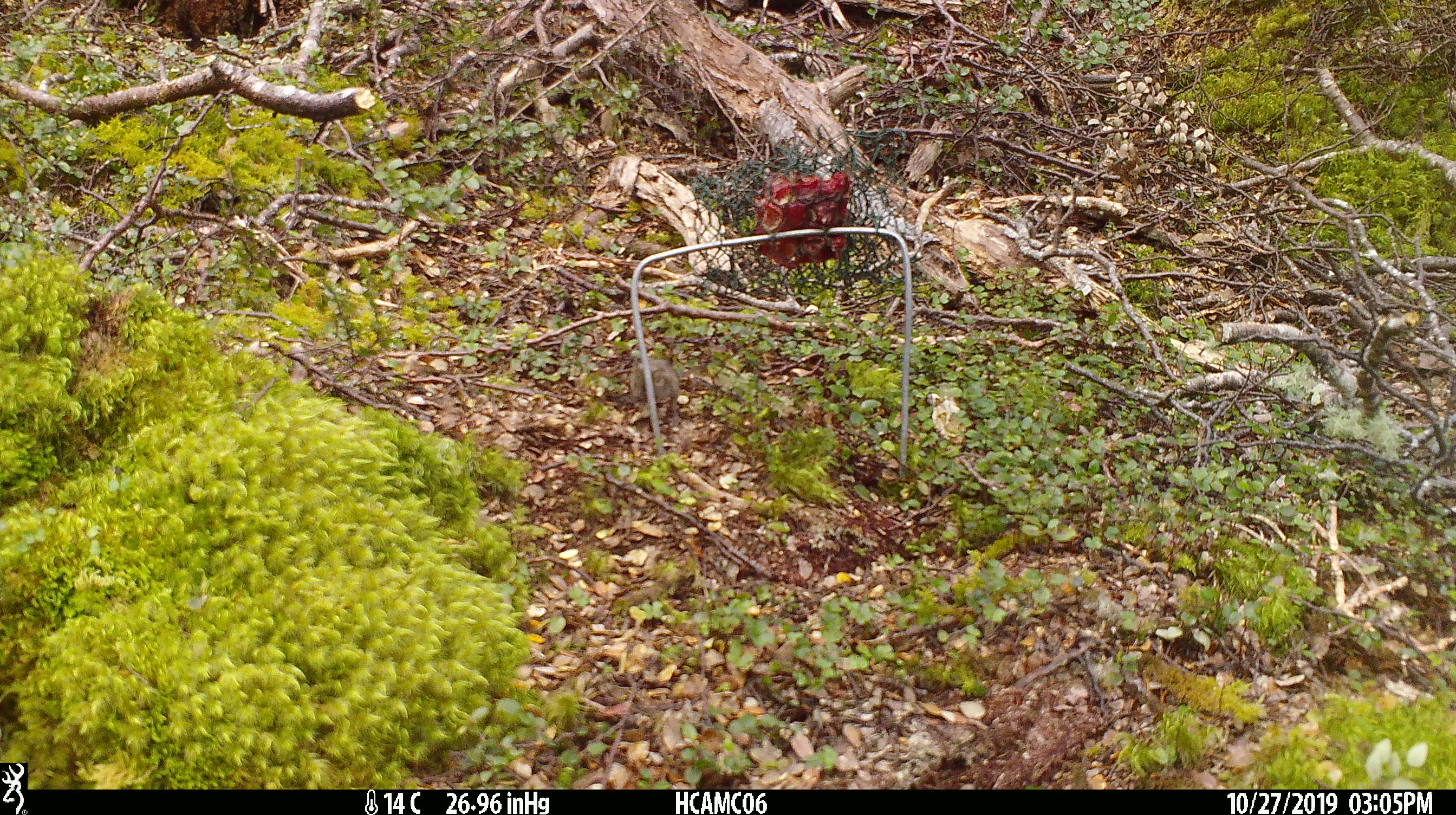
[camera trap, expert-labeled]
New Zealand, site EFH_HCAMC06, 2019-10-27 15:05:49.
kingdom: Animalia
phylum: Chordata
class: Mammalia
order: Rodentia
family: Muridae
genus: Mus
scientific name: Mus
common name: mouse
Mouse (Mus).